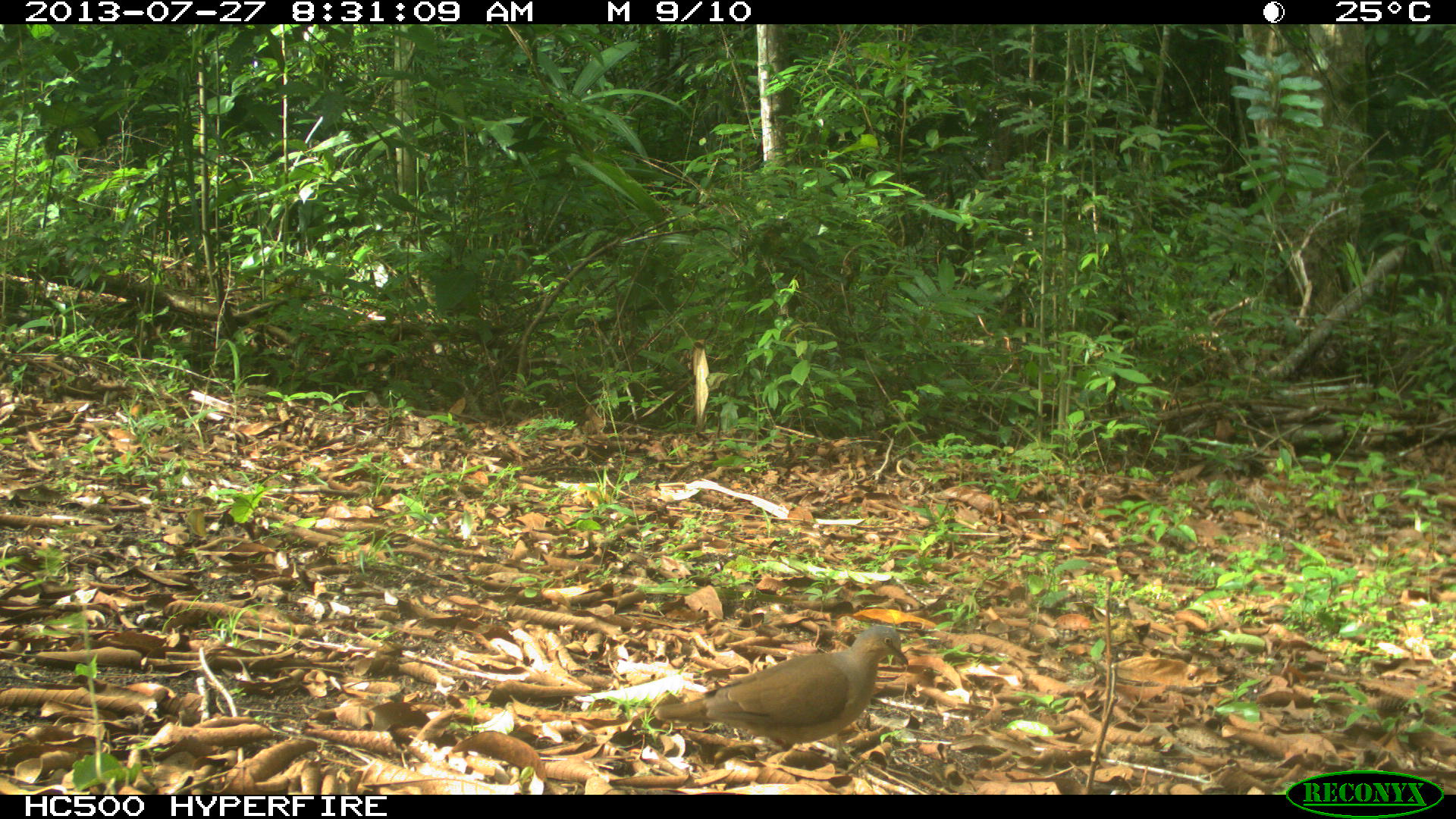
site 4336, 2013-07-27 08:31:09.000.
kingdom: Animalia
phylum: Chordata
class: Aves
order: Columbiformes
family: Columbidae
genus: Leptotila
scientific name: Leptotila plumbeiceps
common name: gray-headed dove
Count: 1.